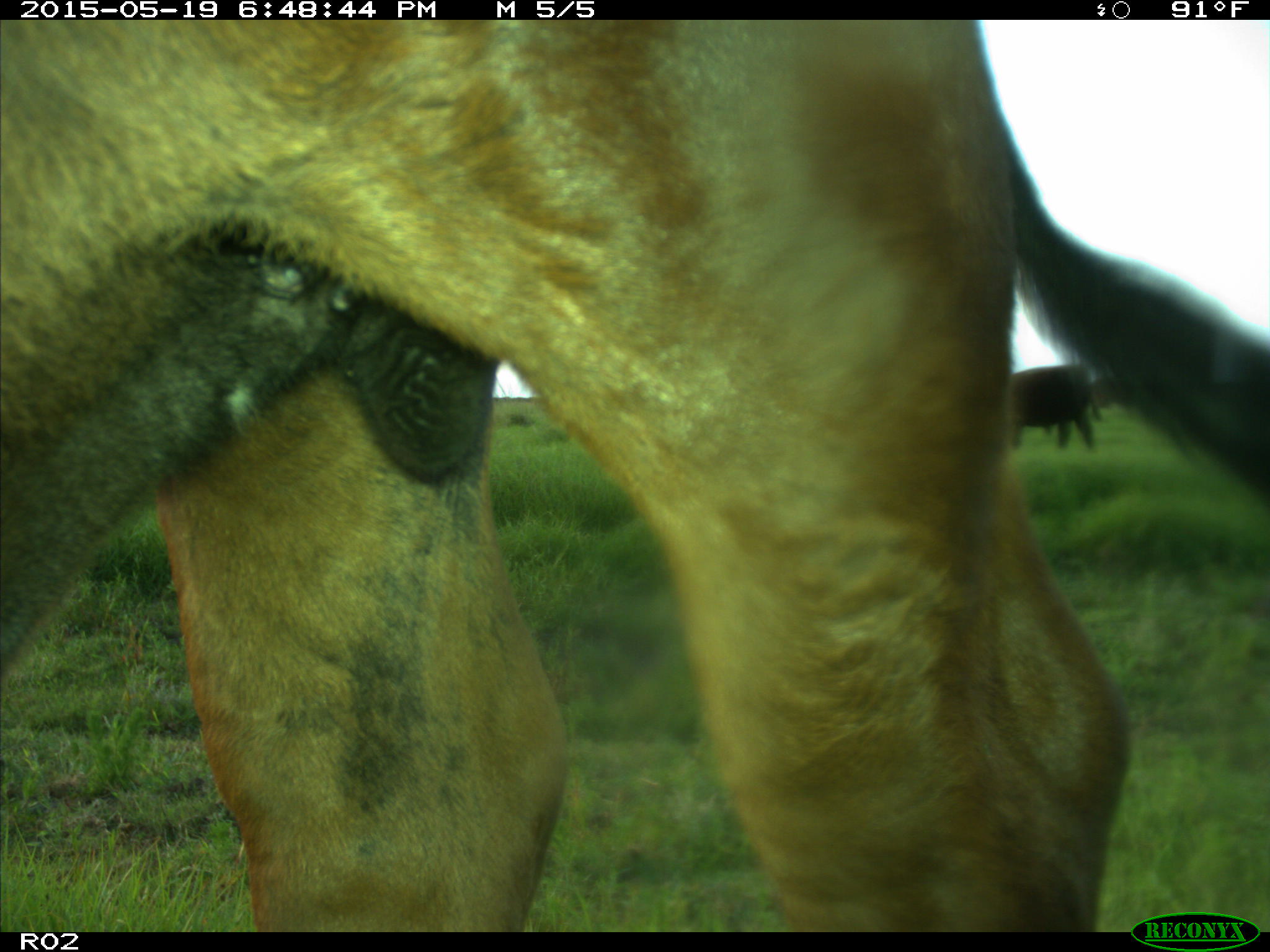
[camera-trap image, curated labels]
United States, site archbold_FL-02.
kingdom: Animalia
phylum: Chordata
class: Mammalia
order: Artiodactyla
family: Bovidae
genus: Bos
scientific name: Bos taurus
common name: domestic cow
Bos taurus (domestic cow).